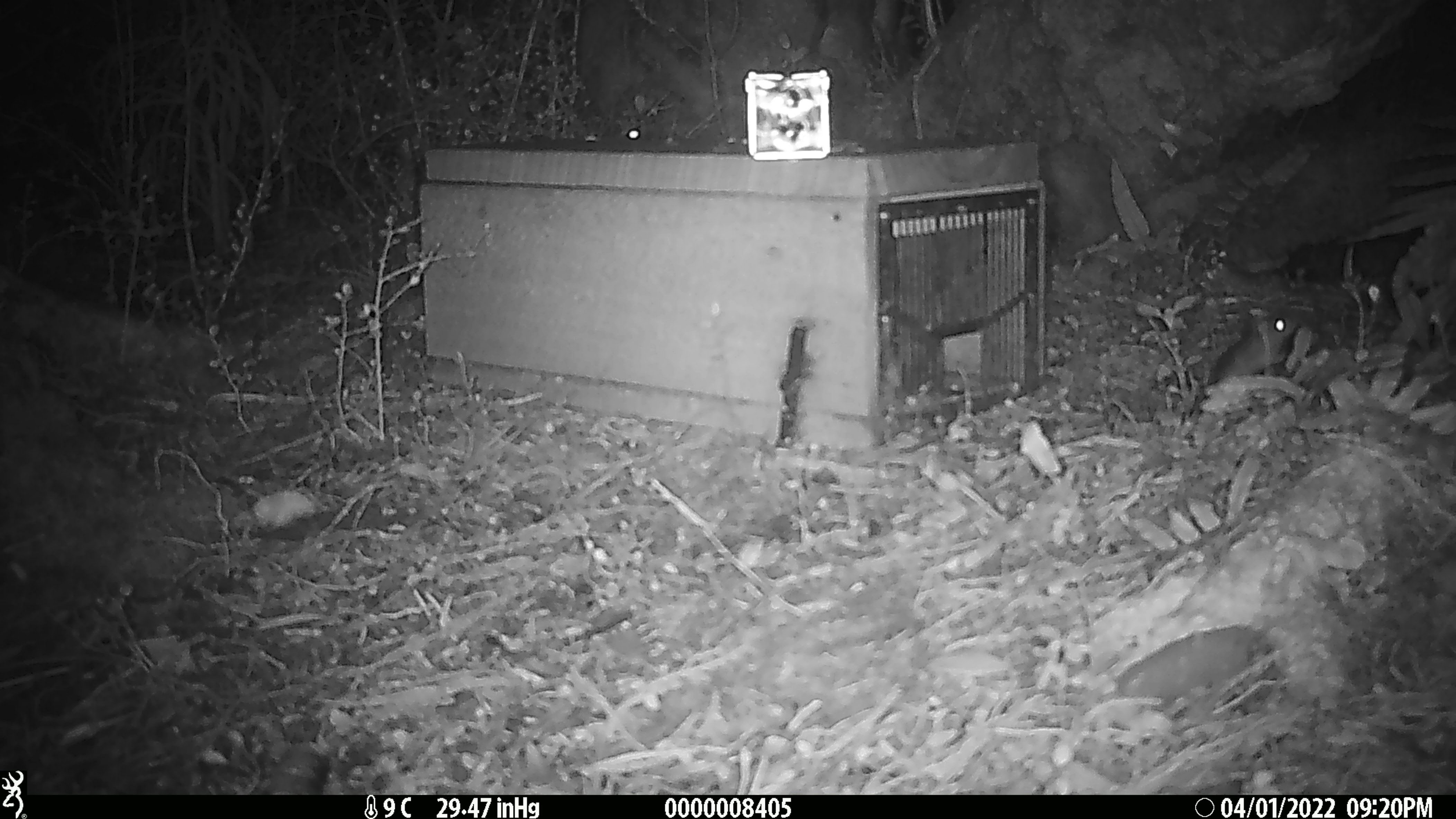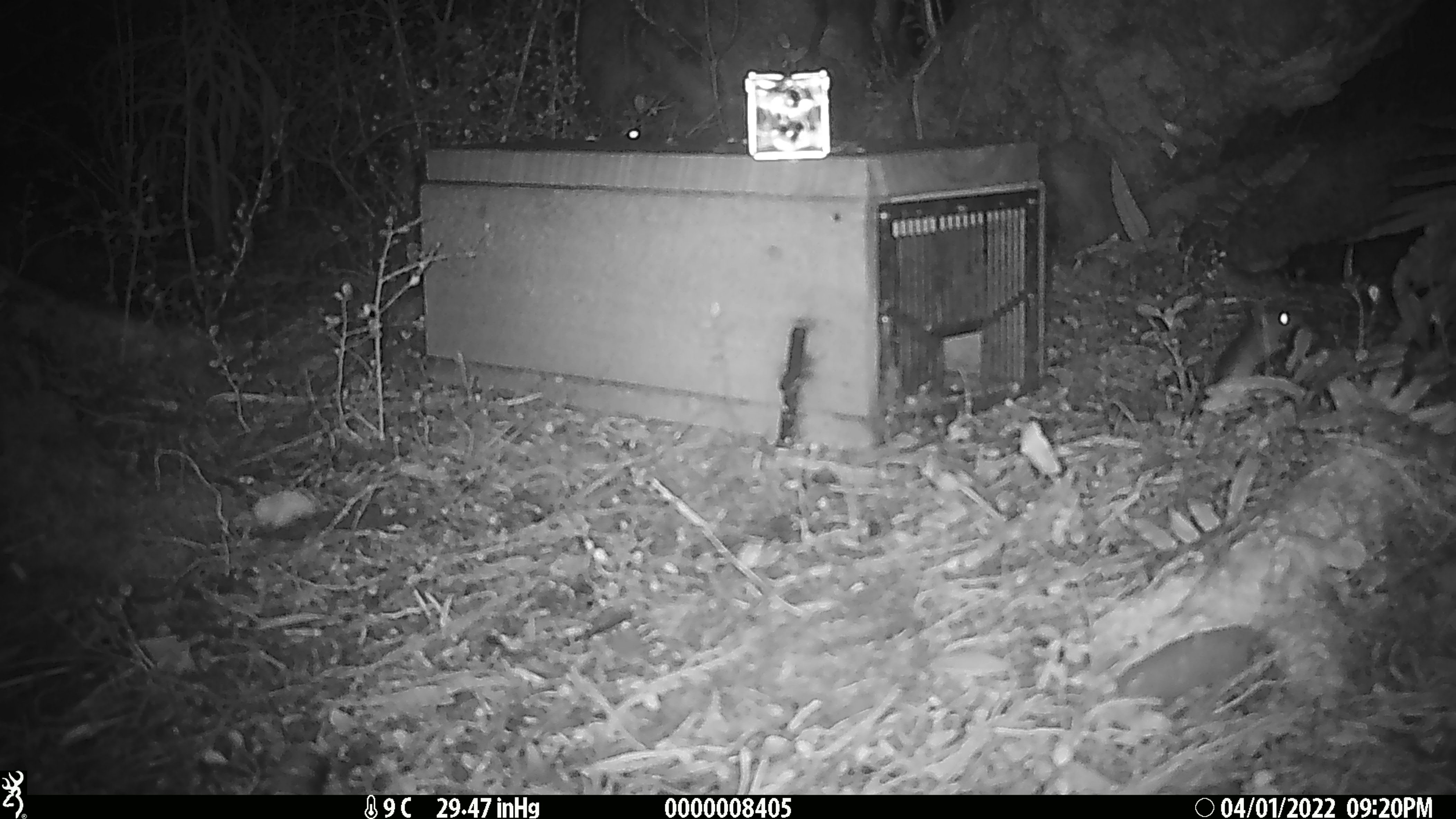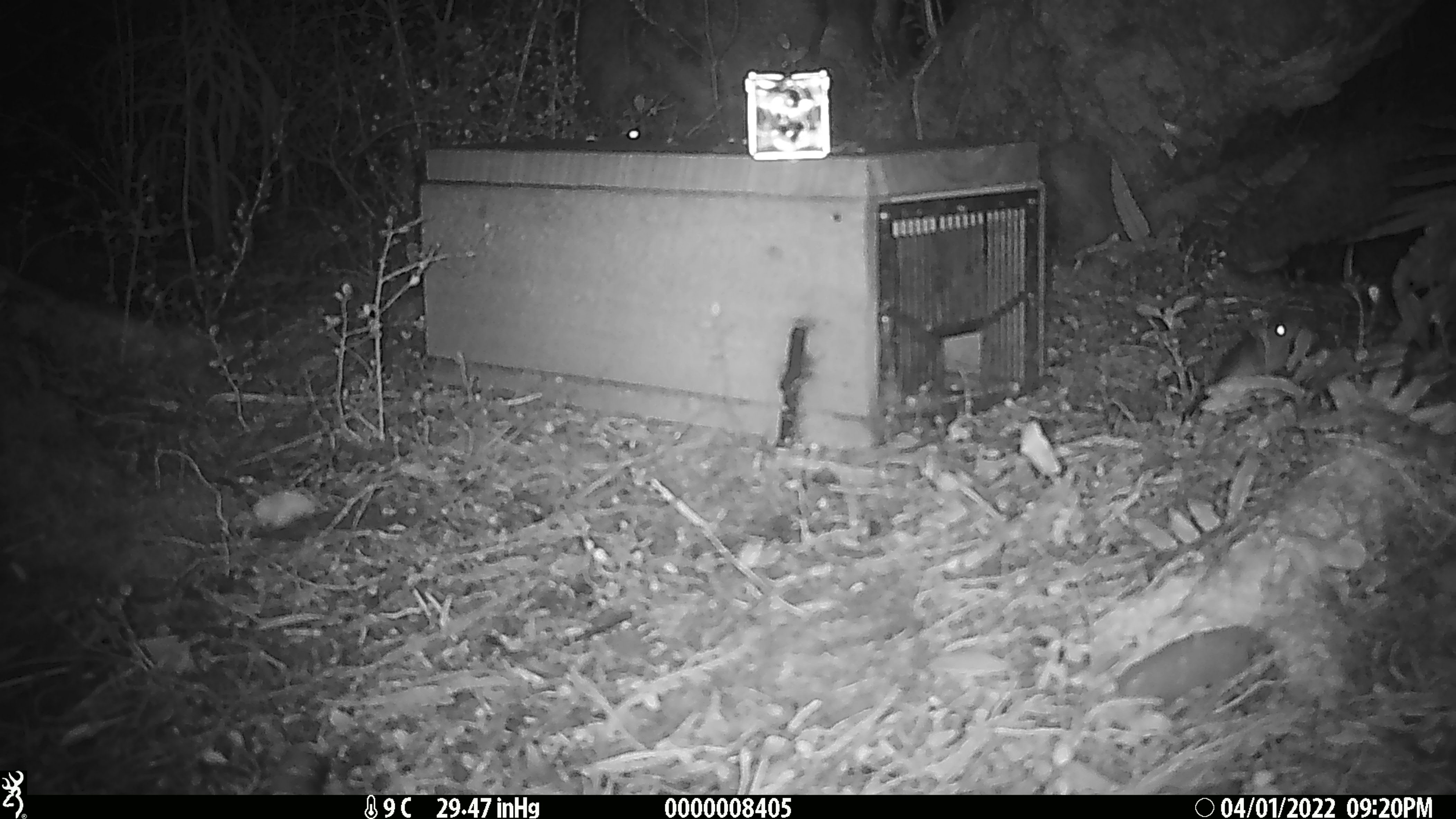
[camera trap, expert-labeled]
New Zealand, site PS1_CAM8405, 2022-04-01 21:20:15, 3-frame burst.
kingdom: Animalia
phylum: Chordata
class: Mammalia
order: Rodentia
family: Muridae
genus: Mus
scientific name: Mus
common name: mouse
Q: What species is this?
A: Mouse (Mus).